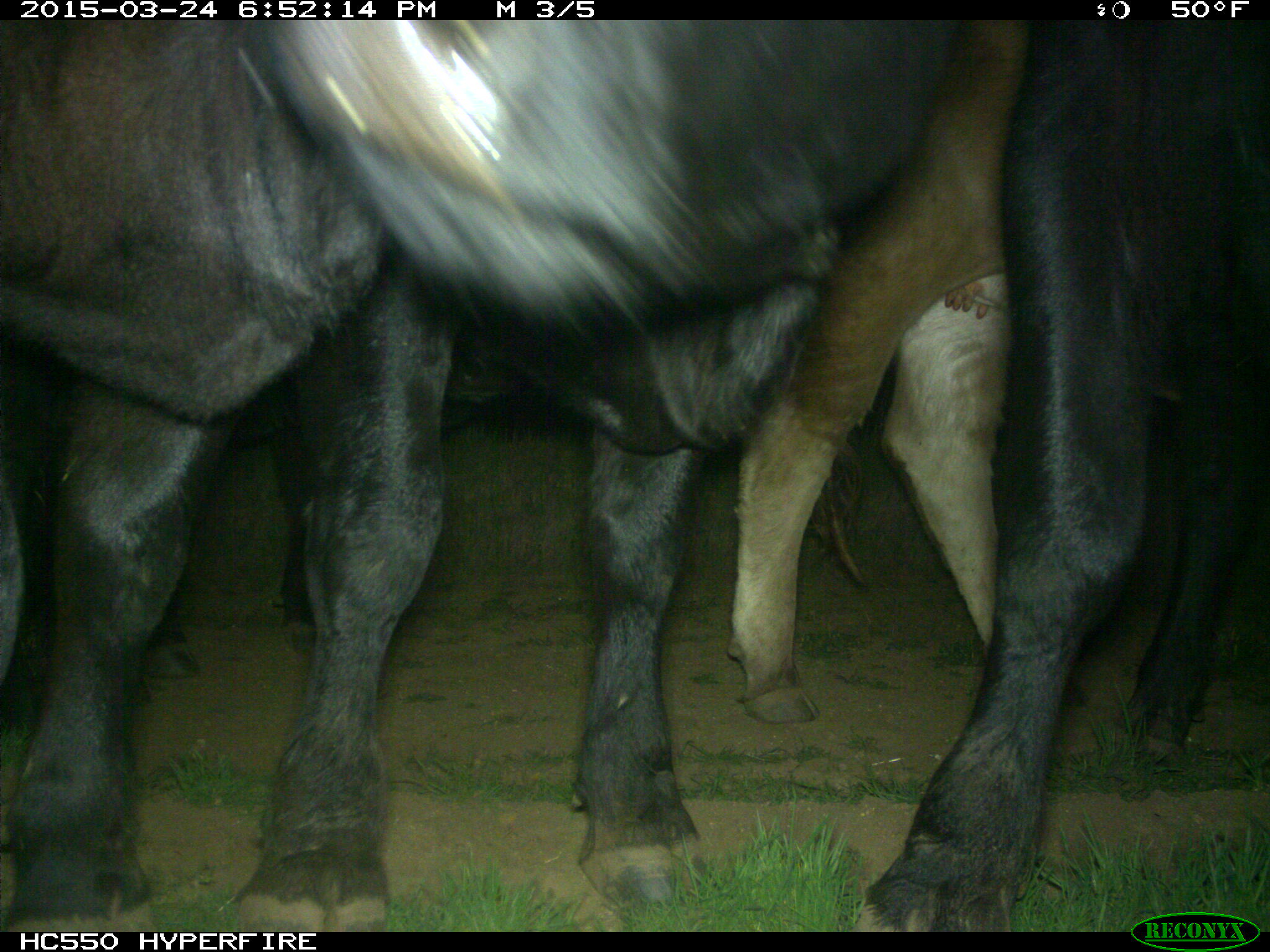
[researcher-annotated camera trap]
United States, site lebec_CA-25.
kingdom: Animalia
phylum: Chordata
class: Mammalia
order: Artiodactyla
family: Bovidae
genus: Bos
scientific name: Bos taurus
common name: domestic cow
Bos taurus (domestic cow).